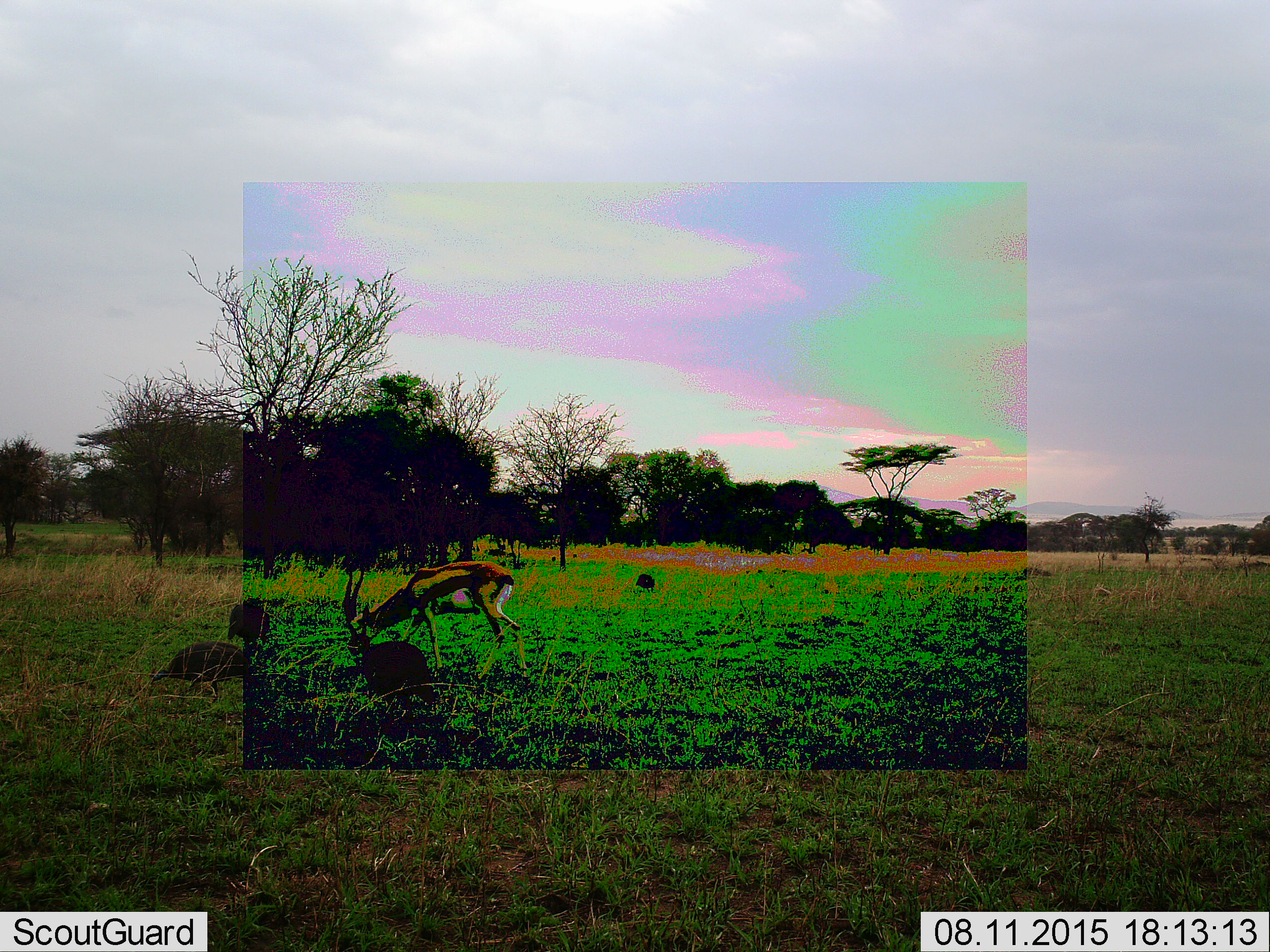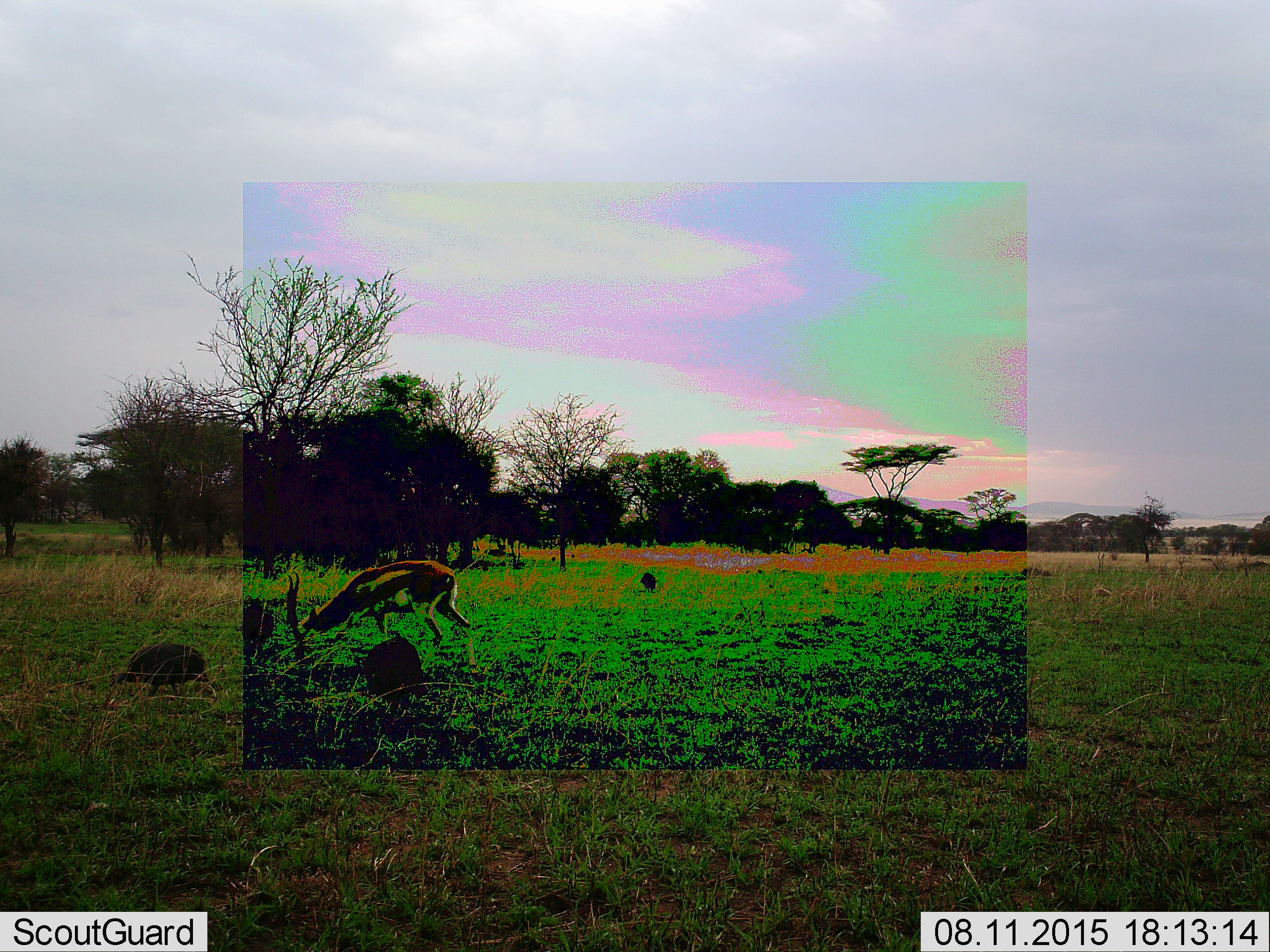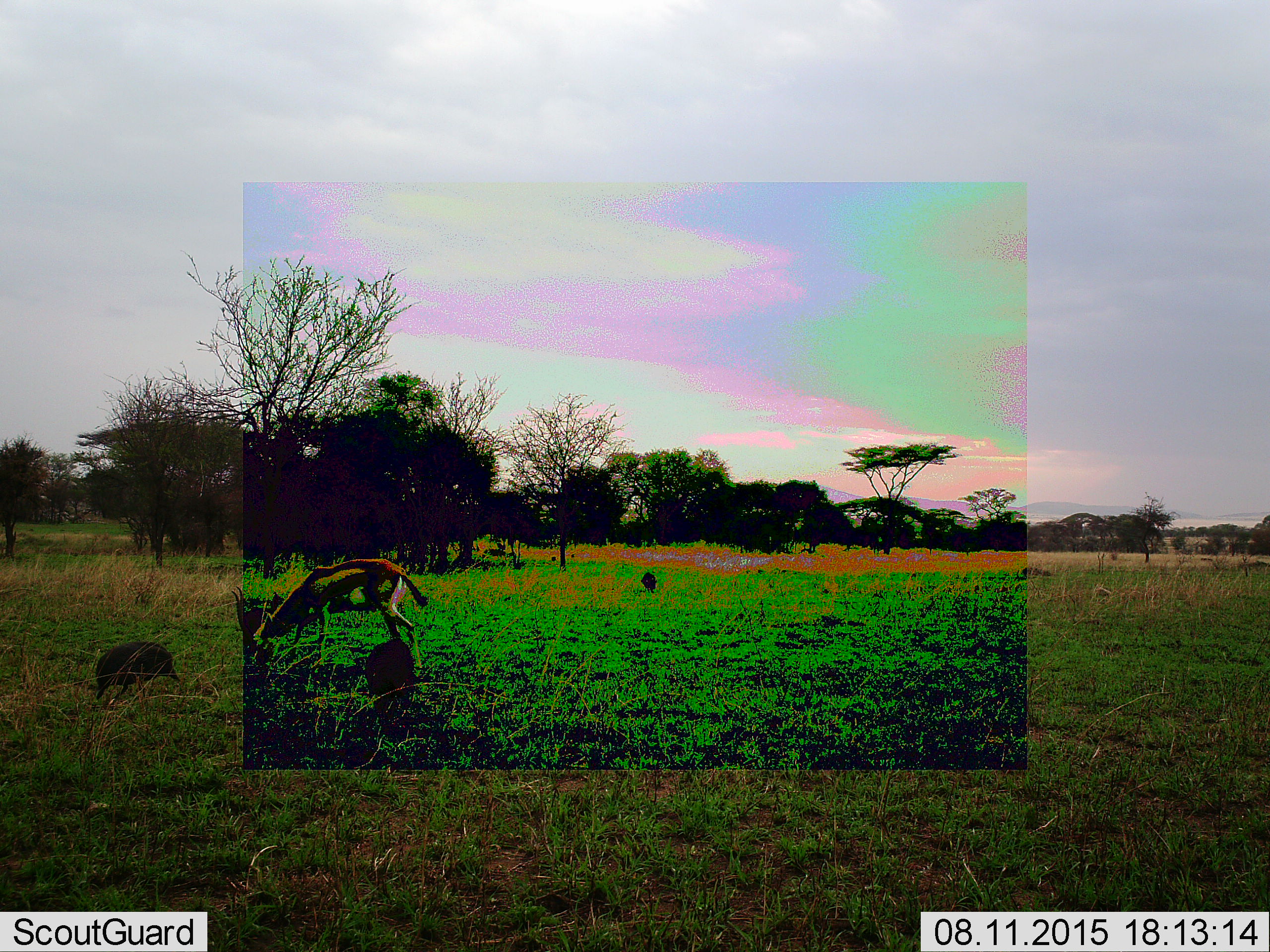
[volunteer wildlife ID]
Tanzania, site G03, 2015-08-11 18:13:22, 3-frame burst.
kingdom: Animalia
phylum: Chordata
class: Mammalia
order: Artiodactyla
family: Bovidae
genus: Eudorcas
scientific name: Eudorcas thomsonii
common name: thomson's gazelle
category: gazellethomsons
Gazellethomsons (thomson's gazelle) (Eudorcas thomsonii), count 1. Behavior (volunteer vote fractions): standing 0%, resting 0%, moving 43%, interacting 0%. Young present (vote fraction): 0%. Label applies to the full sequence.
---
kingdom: Animalia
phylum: Chordata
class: Aves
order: Galliformes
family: Numididae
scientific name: Numididae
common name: guinea fowl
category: guineafowl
Guineafowl (guinea fowl) (Numididae), count 4. Behavior (volunteer vote fractions): standing 30%, resting 0%, moving 90%, interacting 0%. Young present (vote fraction): 0%. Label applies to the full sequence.